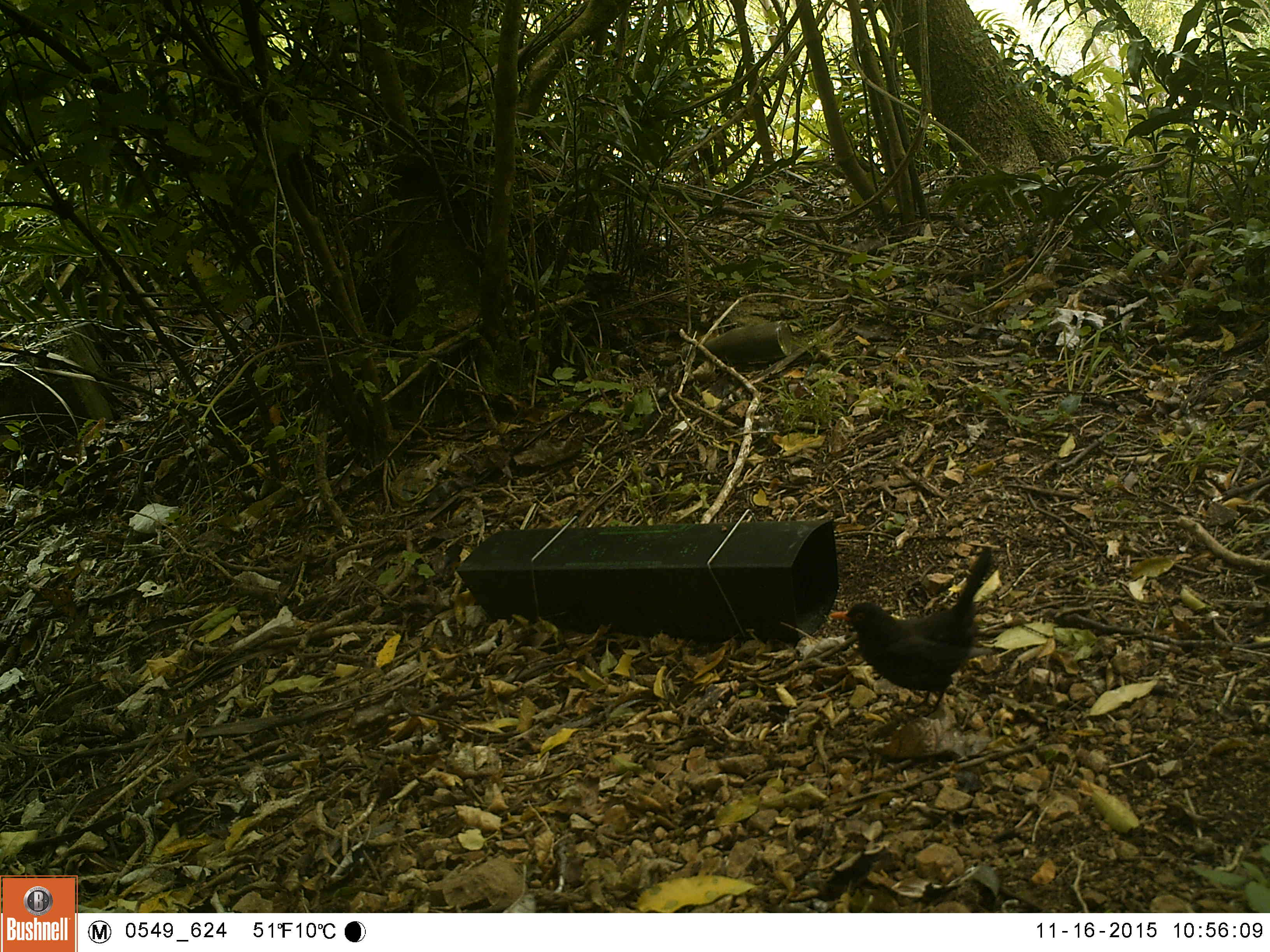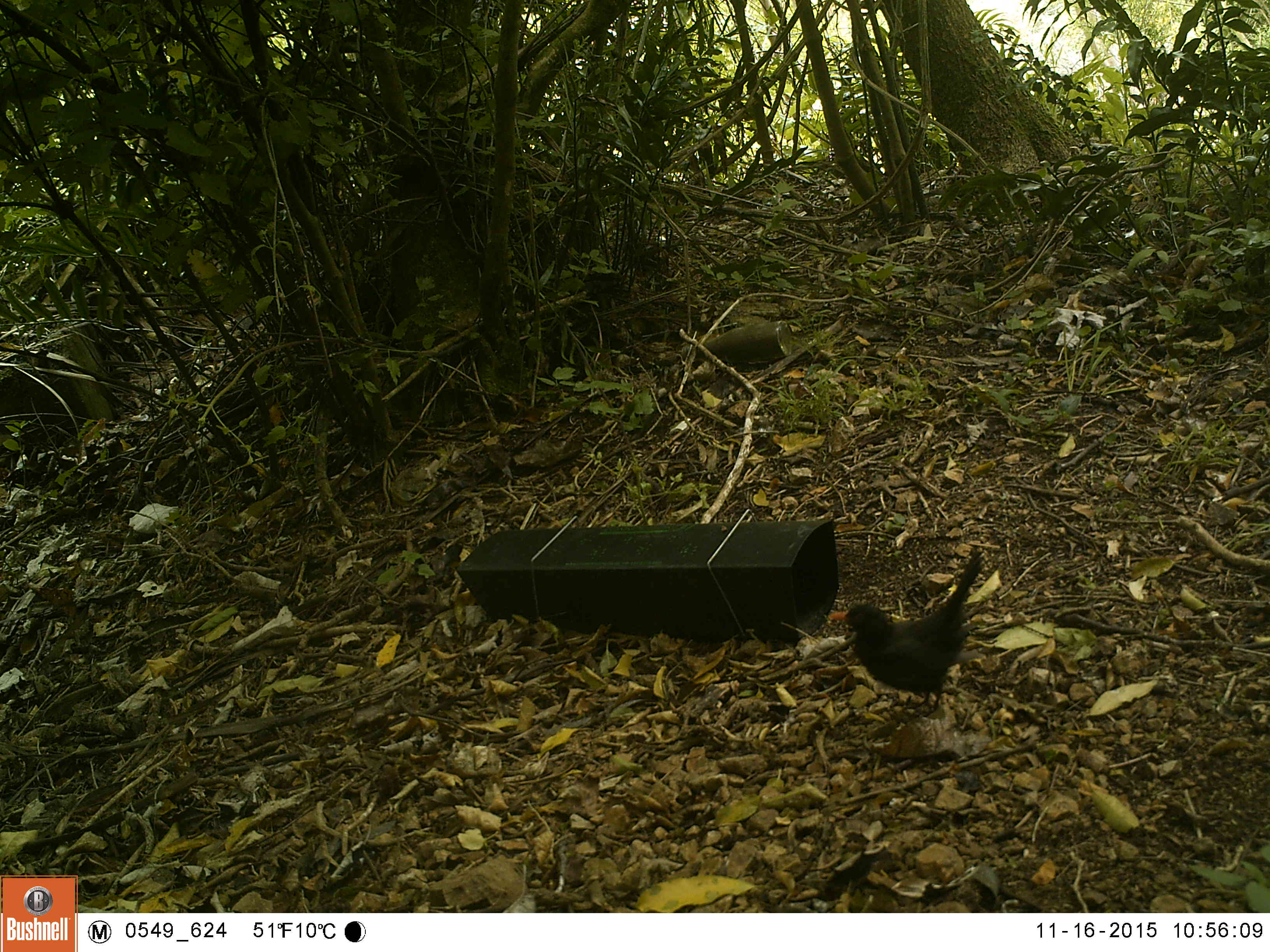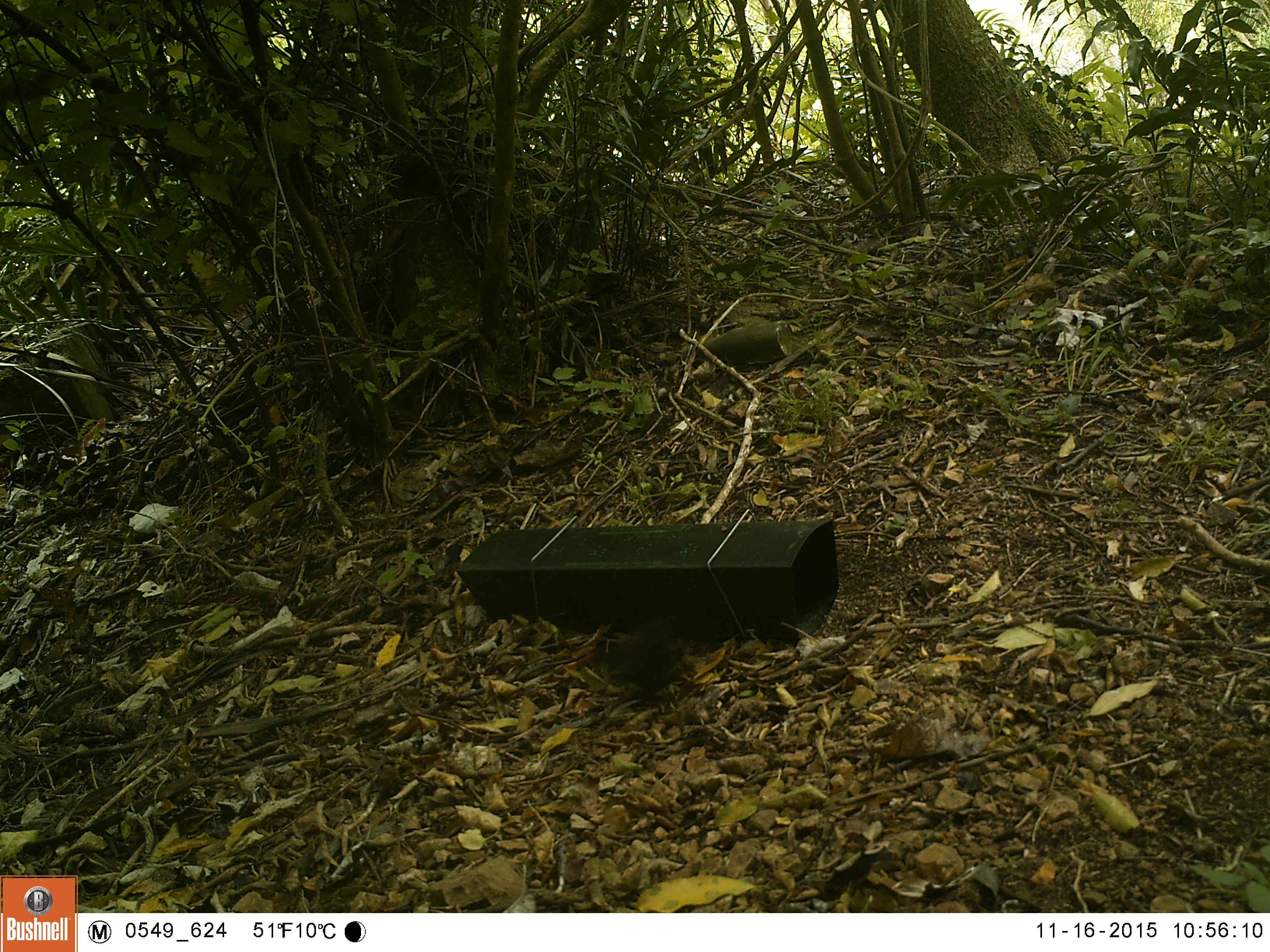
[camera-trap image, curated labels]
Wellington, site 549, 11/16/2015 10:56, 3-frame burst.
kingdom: Animalia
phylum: Chordata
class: Aves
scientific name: Aves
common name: bird